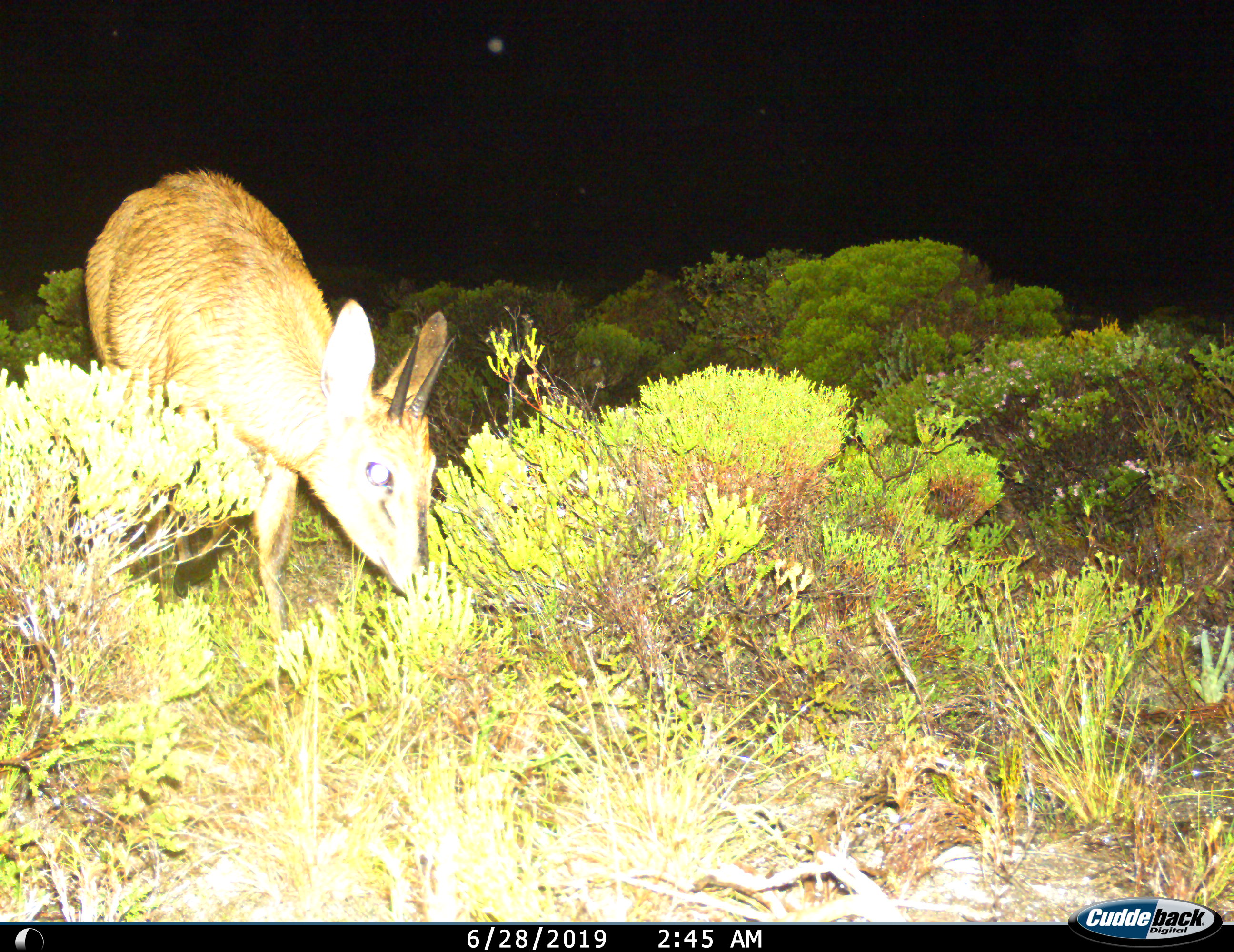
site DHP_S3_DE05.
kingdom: Animalia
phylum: Chordata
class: Mammalia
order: Artiodactyla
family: Bovidae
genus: Sylvicapra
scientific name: Sylvicapra grimmia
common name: common duiker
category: duikercommongrey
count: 1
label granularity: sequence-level